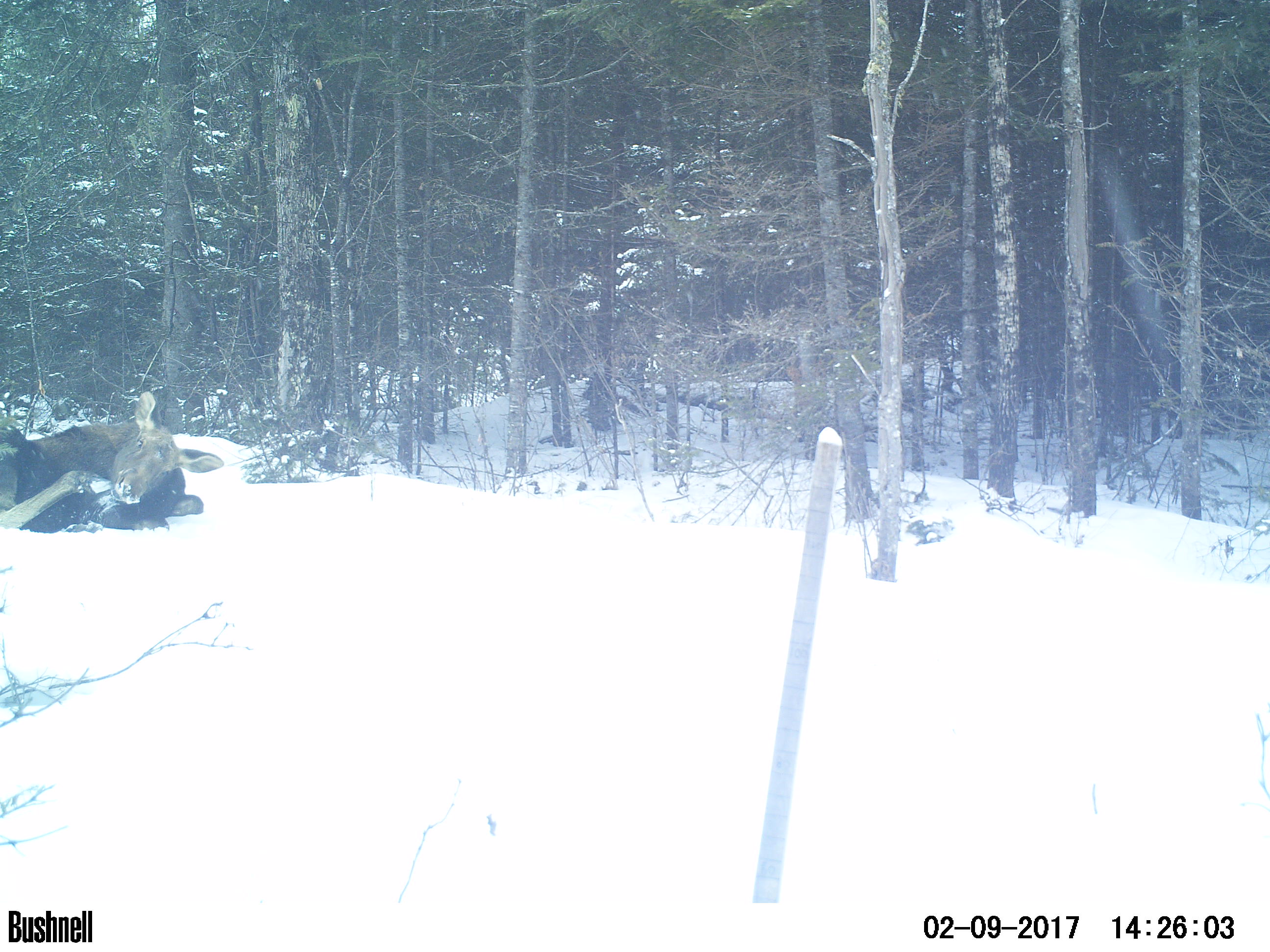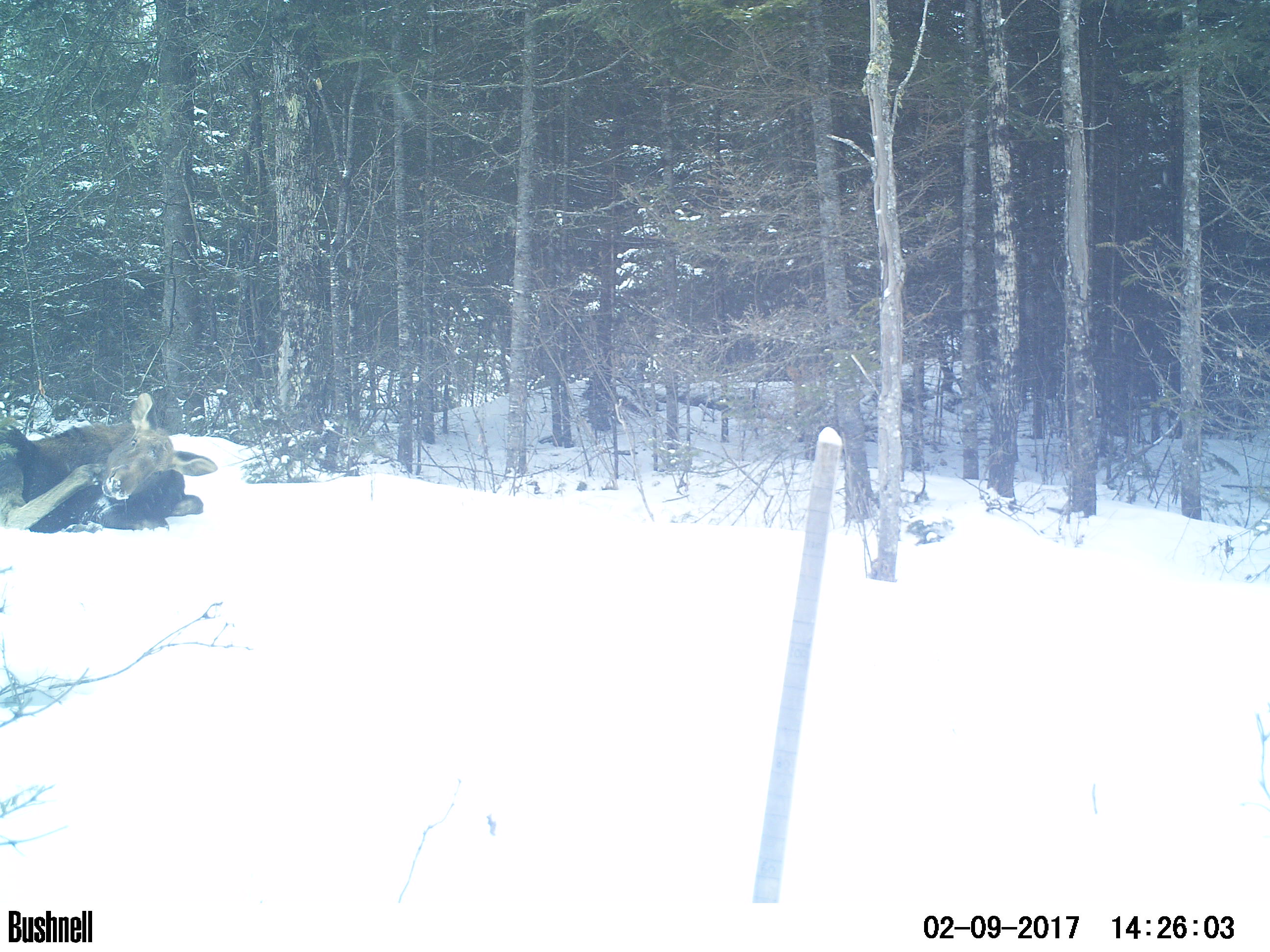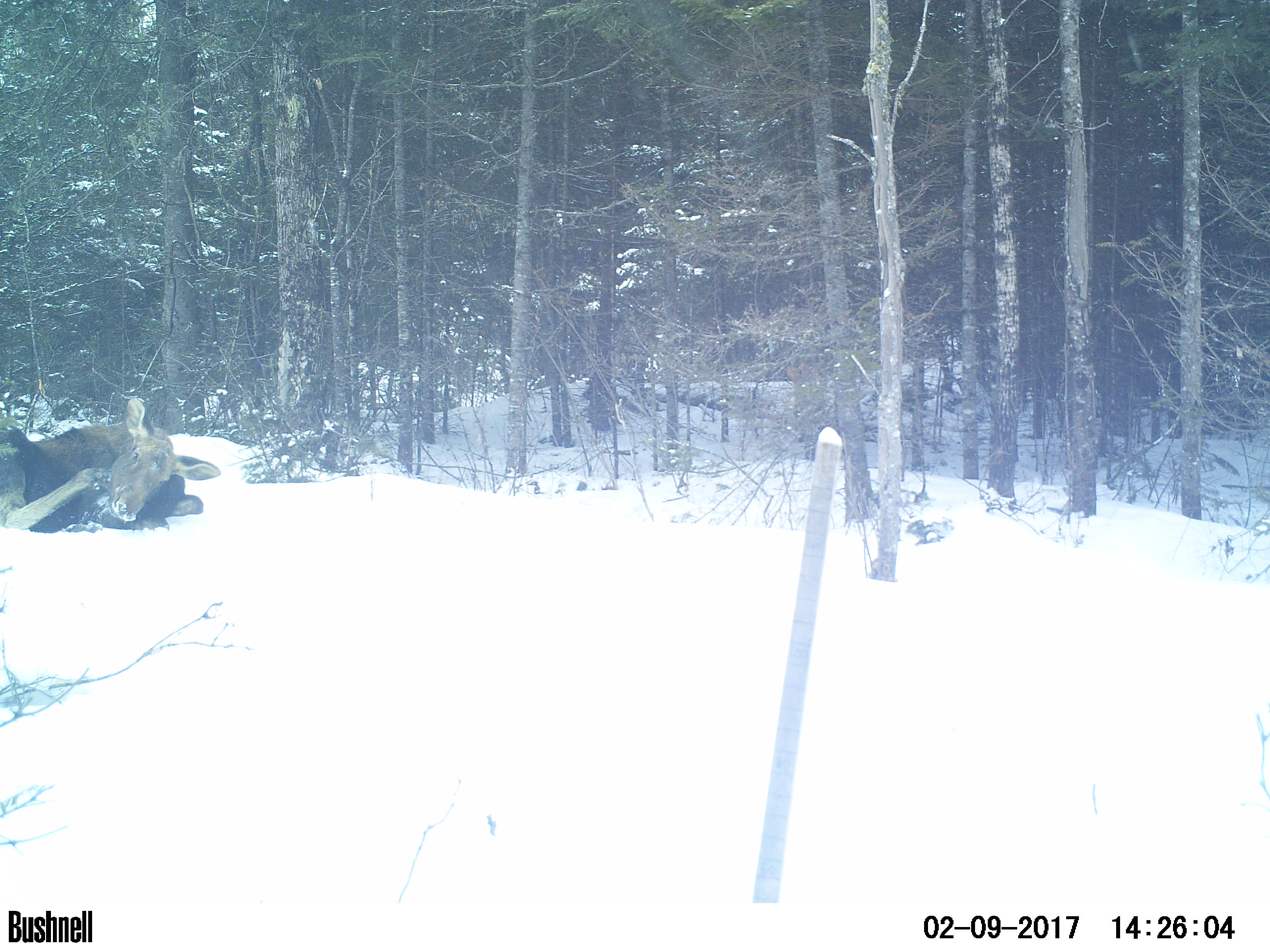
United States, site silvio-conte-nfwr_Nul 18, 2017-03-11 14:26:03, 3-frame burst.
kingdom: Animalia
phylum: Chordata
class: Mammalia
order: Artiodactyla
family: Cervidae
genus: Alces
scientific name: Alces alces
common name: moose